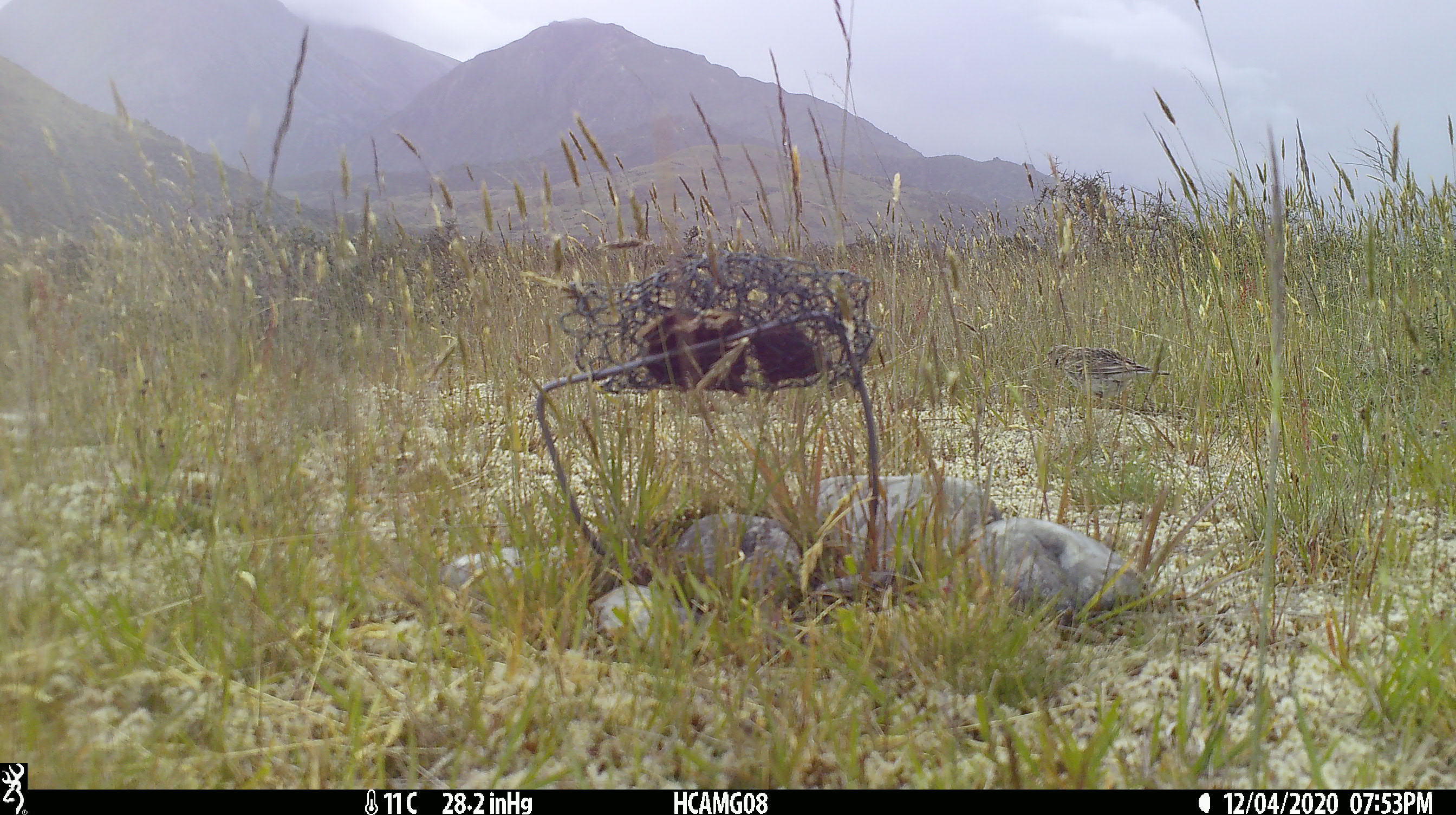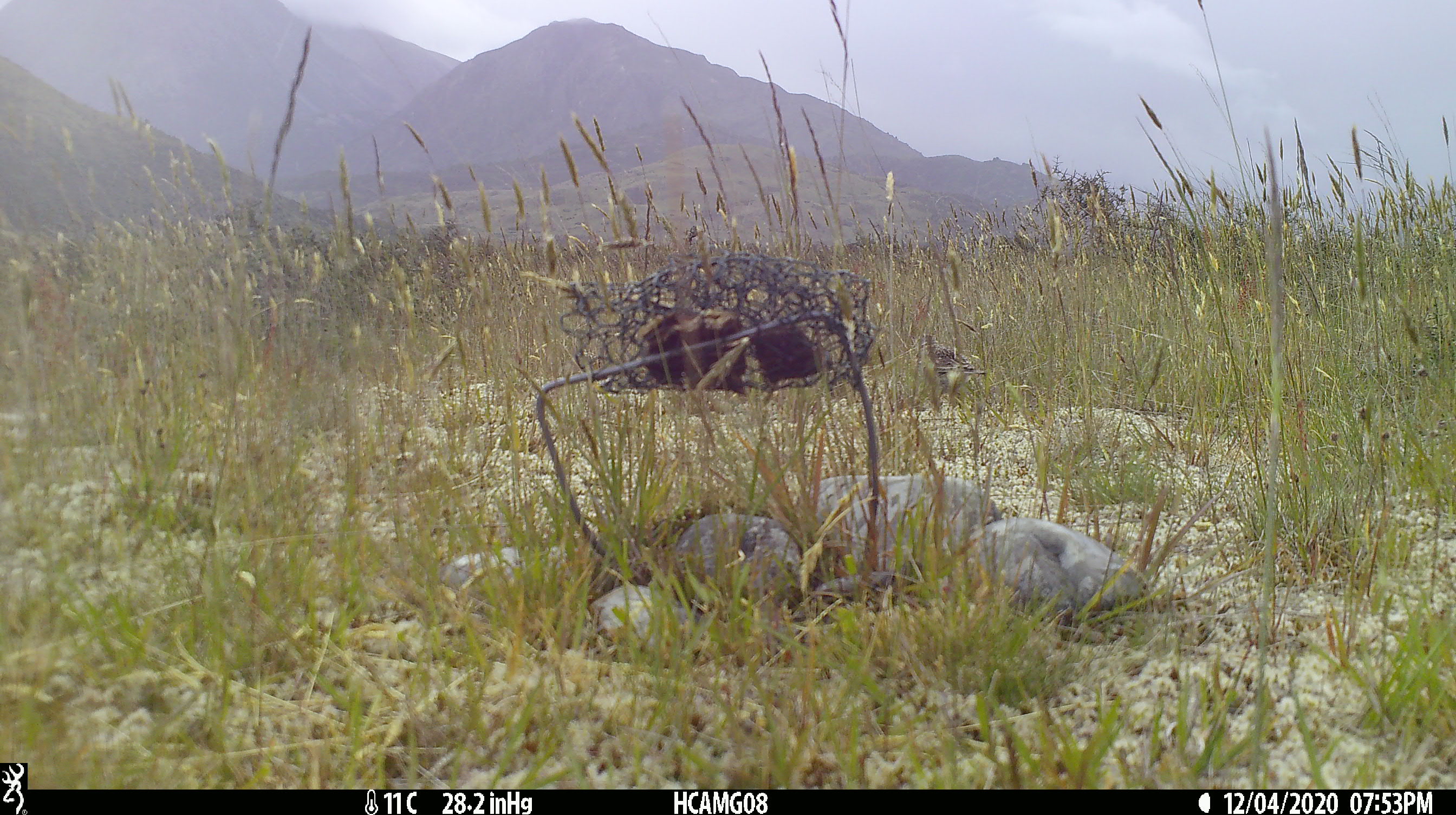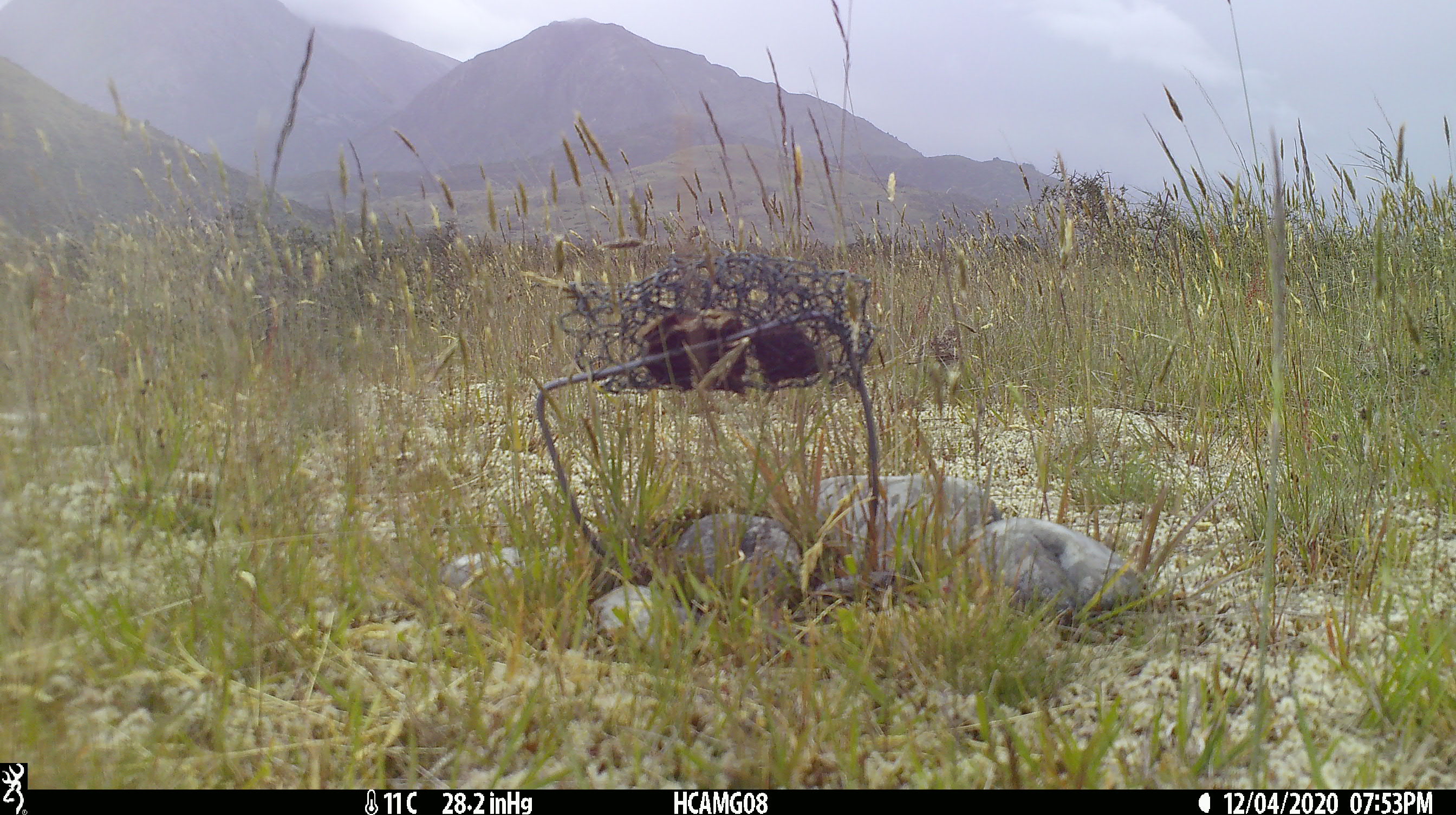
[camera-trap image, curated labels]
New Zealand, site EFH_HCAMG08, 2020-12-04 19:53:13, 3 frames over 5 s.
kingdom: Animalia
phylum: Chordata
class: Aves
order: Passeriformes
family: Motacillidae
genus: Anthus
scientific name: Anthus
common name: pipit